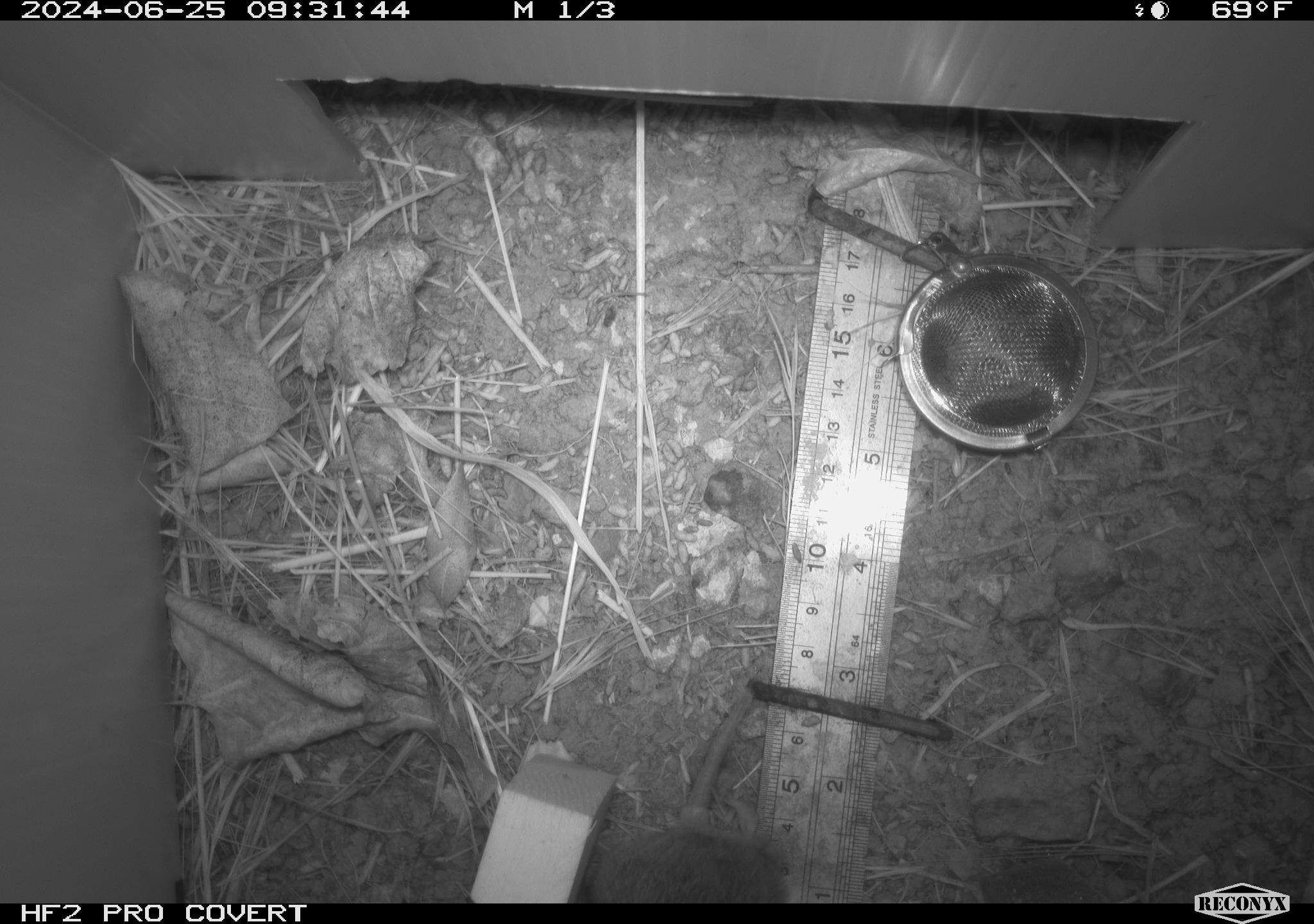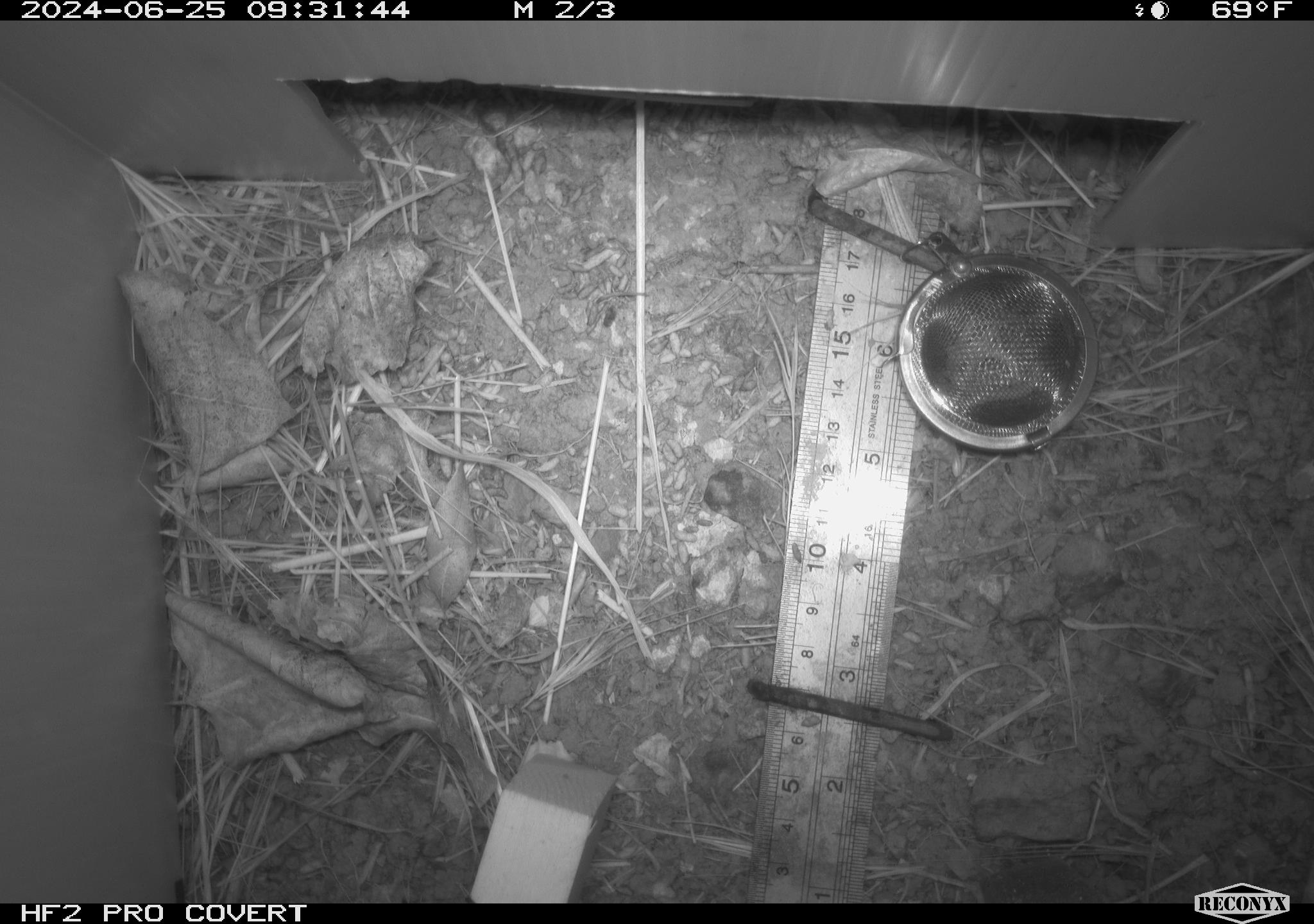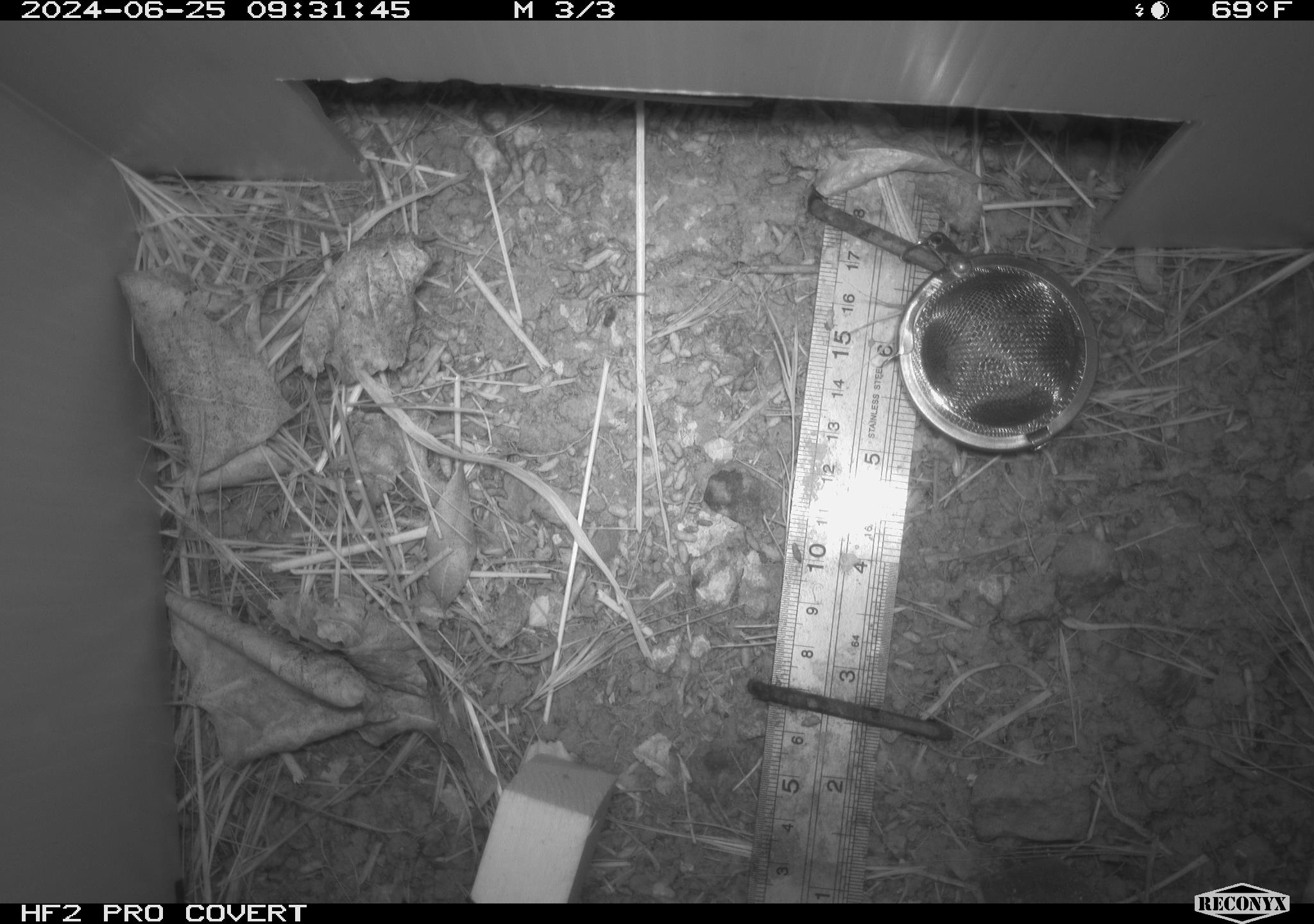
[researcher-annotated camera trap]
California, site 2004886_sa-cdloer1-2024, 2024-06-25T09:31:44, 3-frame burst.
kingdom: Animalia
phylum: Chordata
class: Mammalia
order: Rodentia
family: Cricetidae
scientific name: Arvicolinae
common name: voles, lemmings, and muskrats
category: arvicolinae subfamily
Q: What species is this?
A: Arvicolinae subfamily (voles, lemmings, and muskrats) (Arvicolinae).